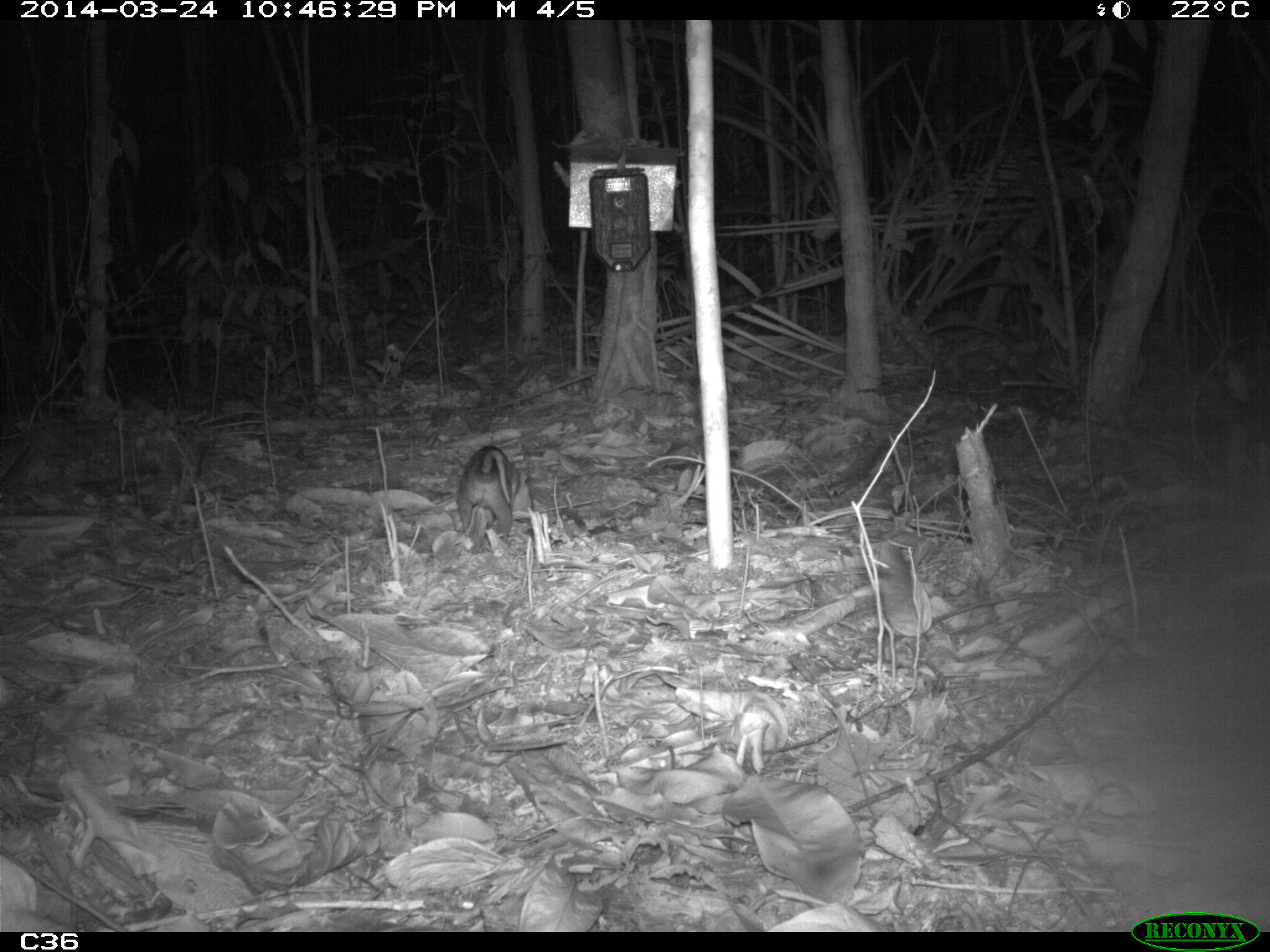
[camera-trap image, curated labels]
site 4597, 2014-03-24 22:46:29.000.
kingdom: Animalia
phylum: Chordata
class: Mammalia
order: Didelphimorphia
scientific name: Didelphimorphia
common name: opossum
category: unknown opossum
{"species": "unknown opossum (opossum) (Didelphimorphia)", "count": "1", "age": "adult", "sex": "male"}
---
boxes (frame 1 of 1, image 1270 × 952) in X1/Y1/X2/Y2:
unknown opossum: 456/445/533/553